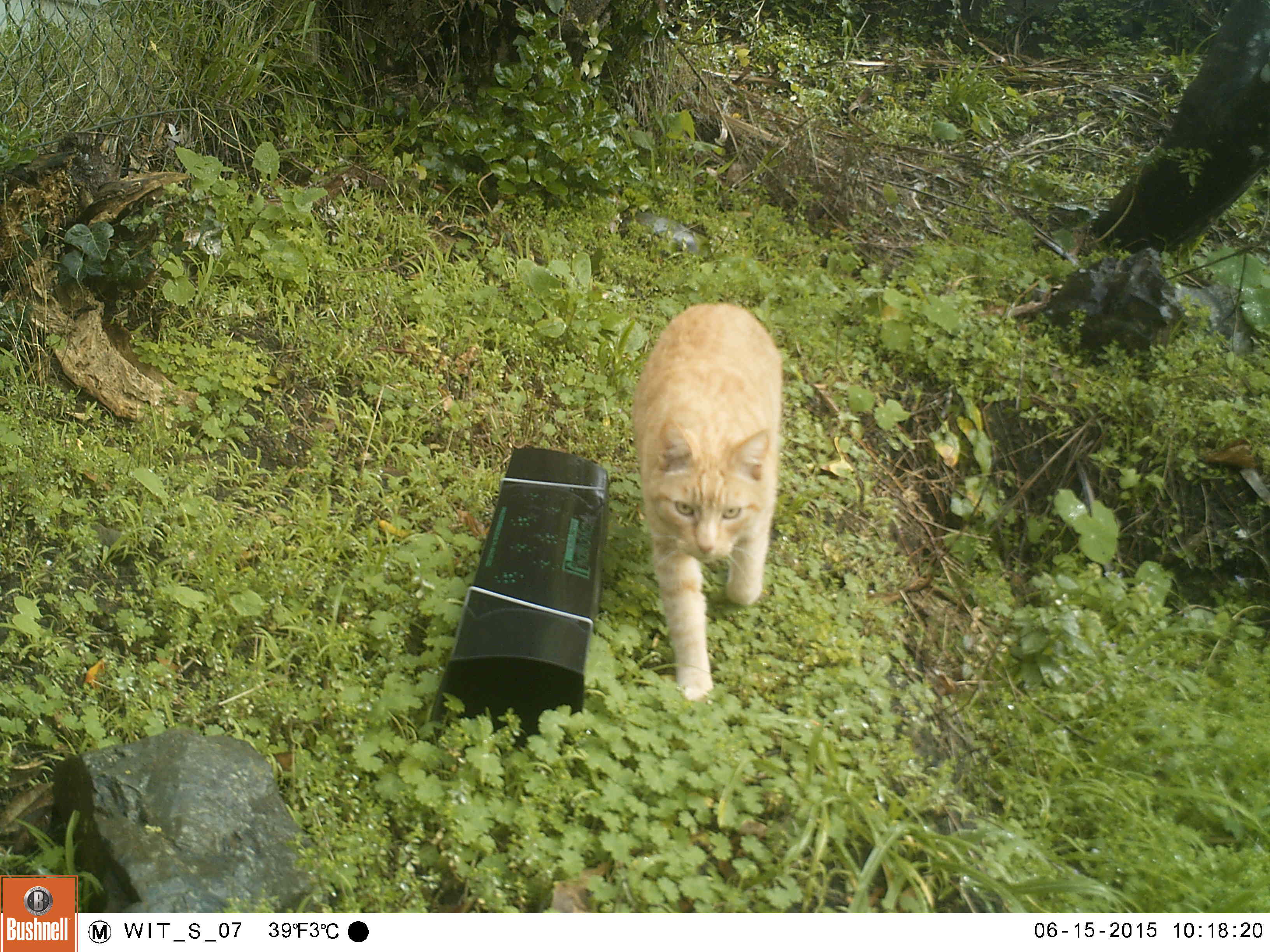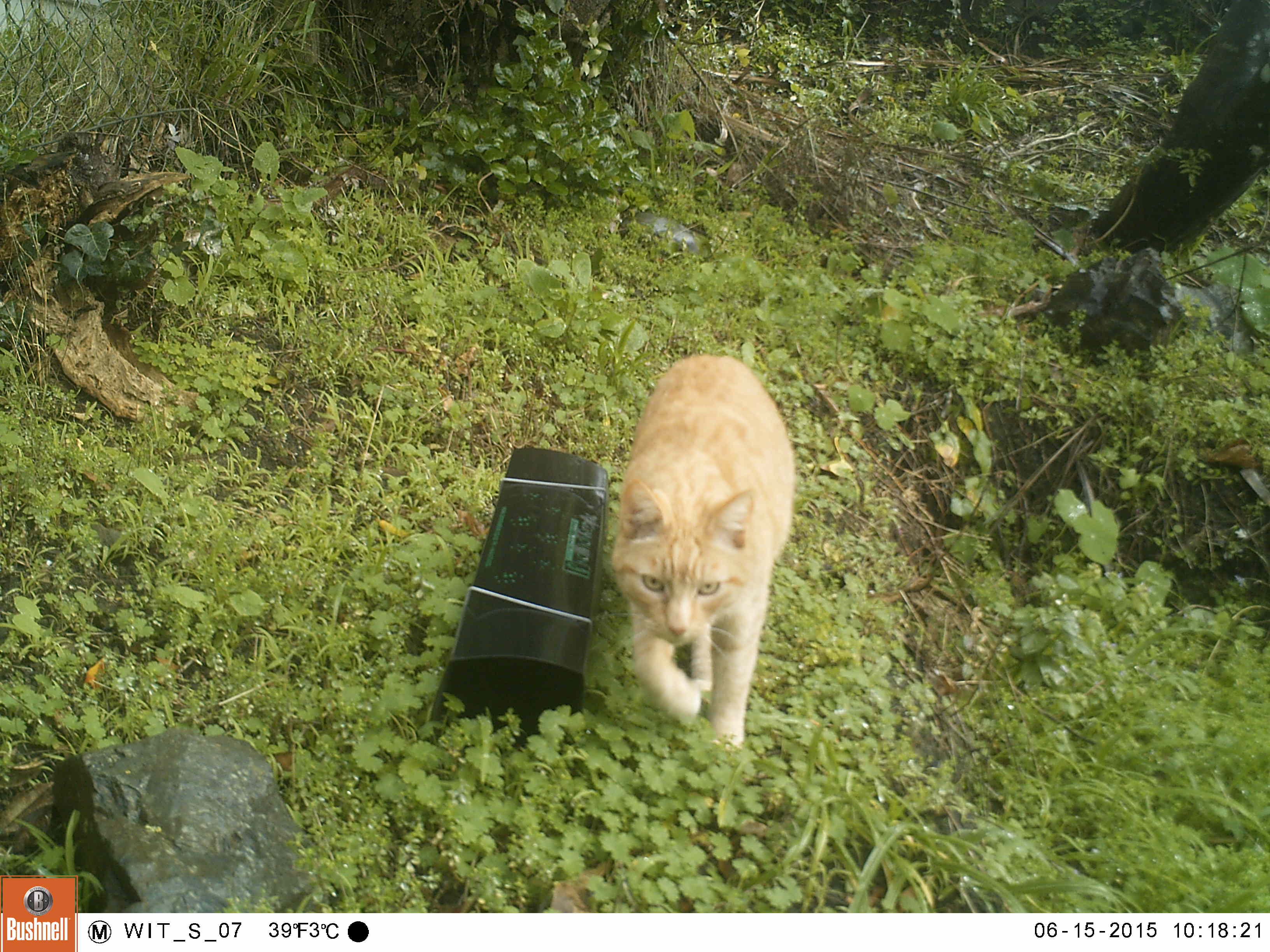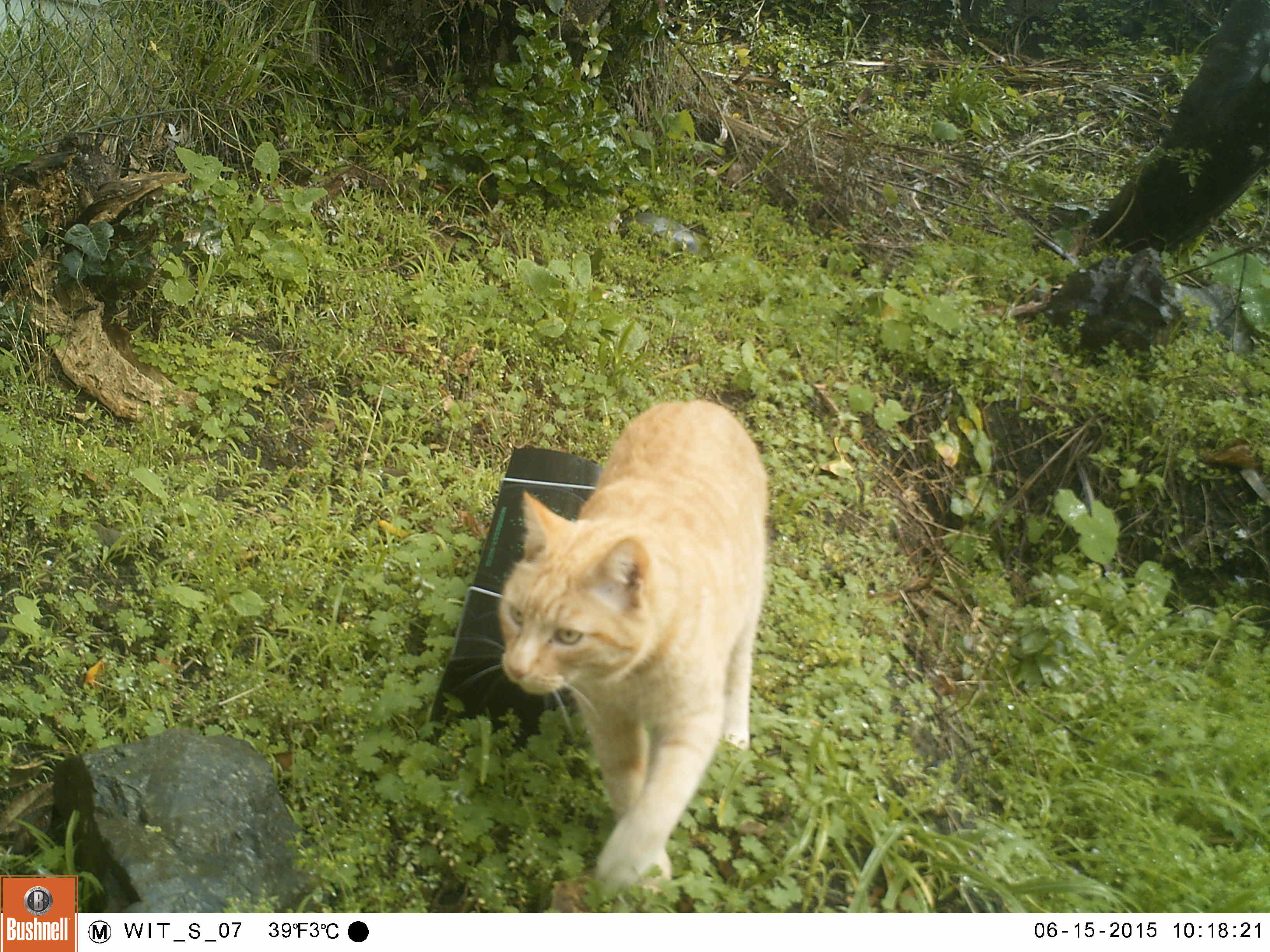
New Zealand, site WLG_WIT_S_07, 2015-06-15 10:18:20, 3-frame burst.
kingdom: Animalia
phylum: Chordata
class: Mammalia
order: Carnivora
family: Felidae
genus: Felis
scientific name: Felis catus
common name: domestic cat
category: cat